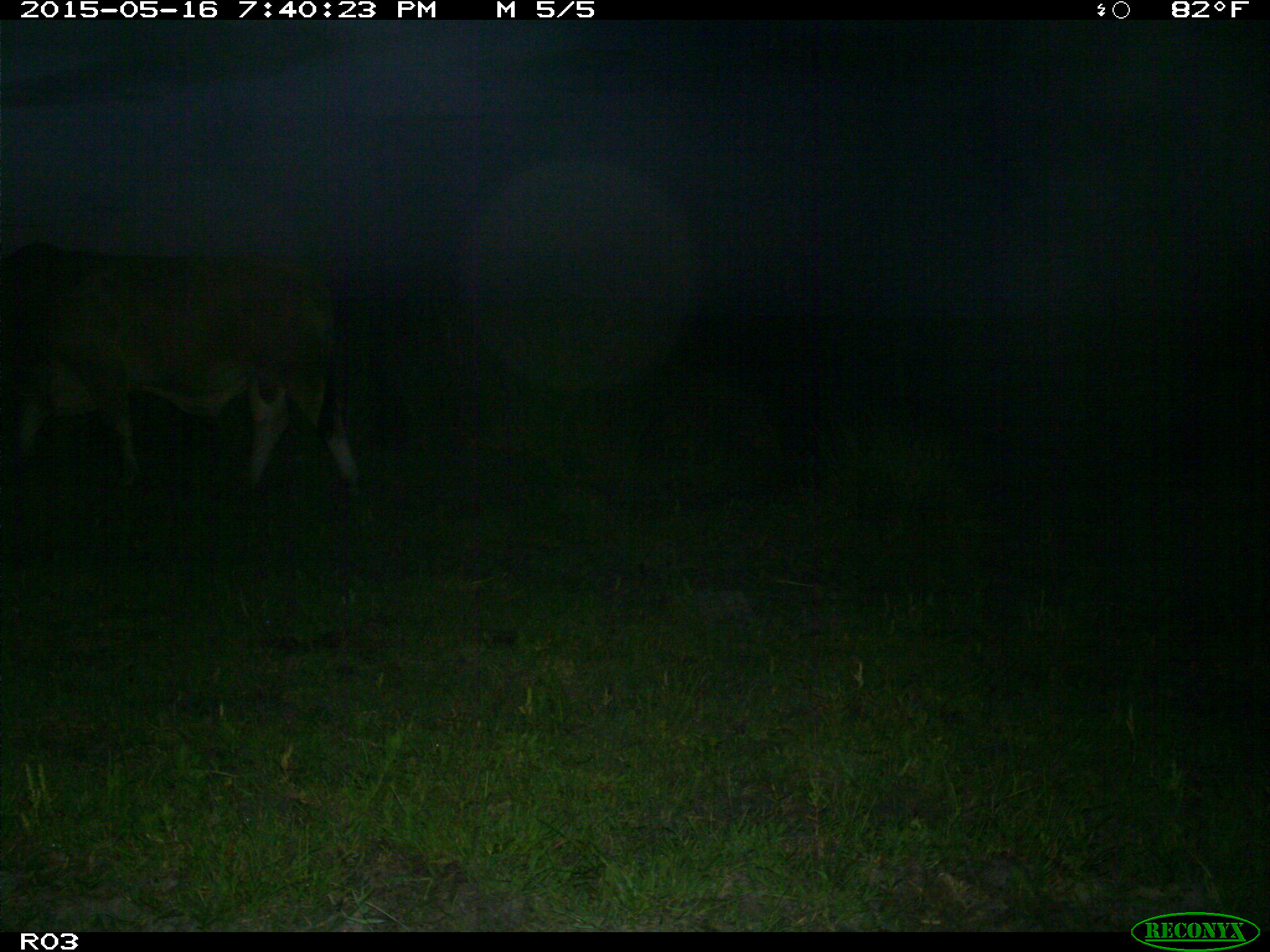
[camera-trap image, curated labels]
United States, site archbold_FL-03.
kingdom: Animalia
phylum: Chordata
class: Mammalia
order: Artiodactyla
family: Bovidae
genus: Bos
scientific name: Bos taurus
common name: domestic cow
Bos taurus (domestic cow).